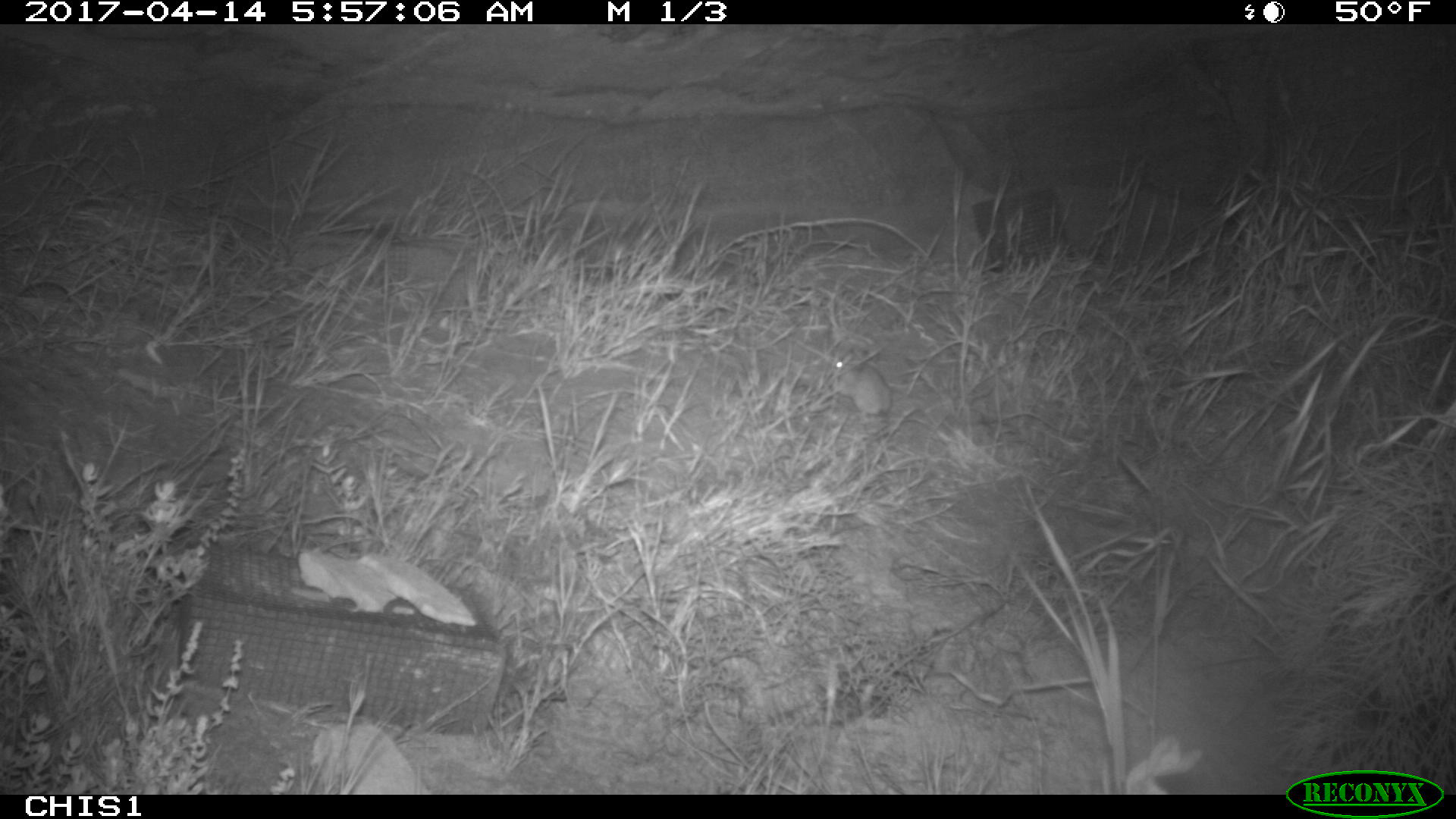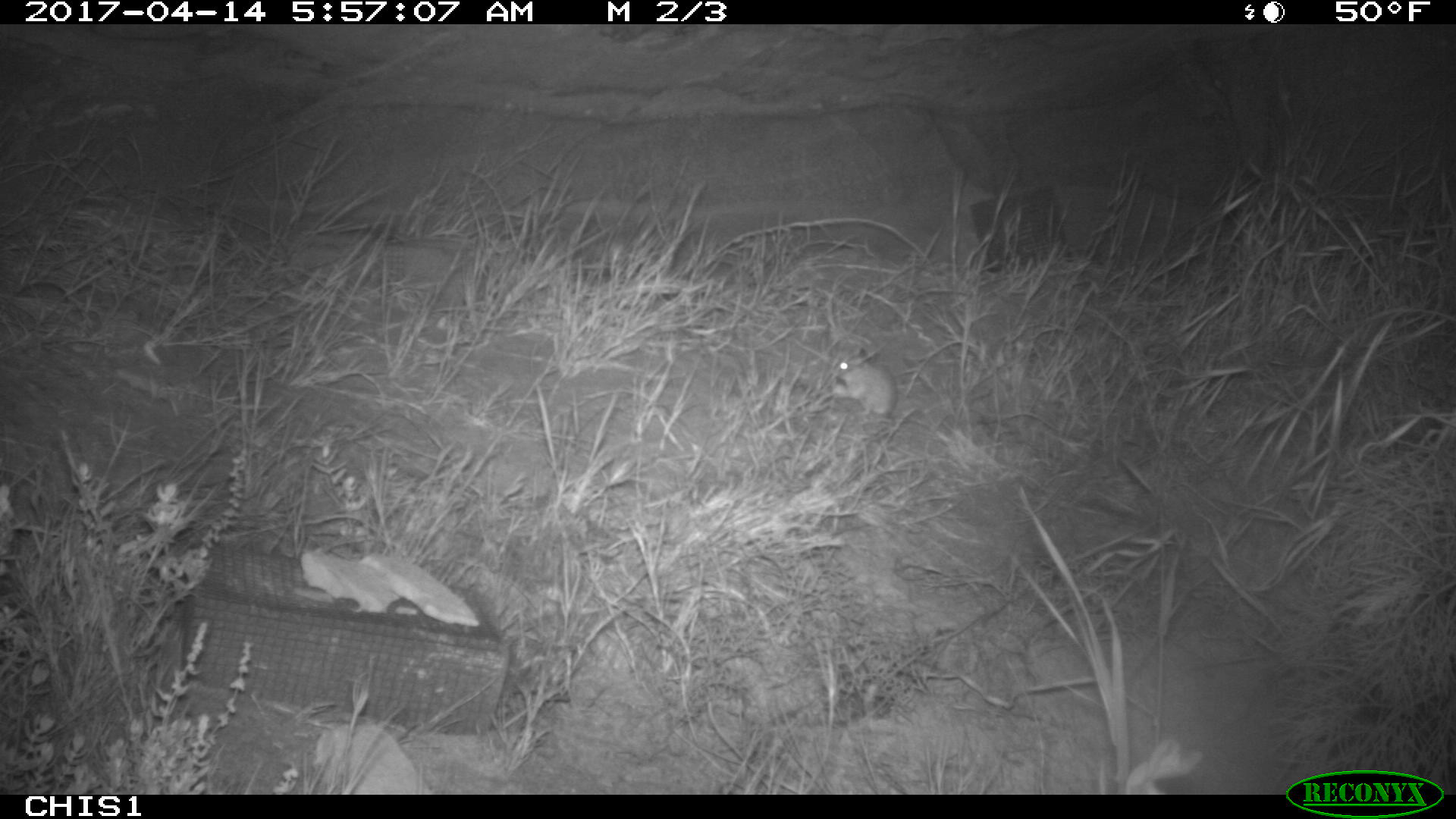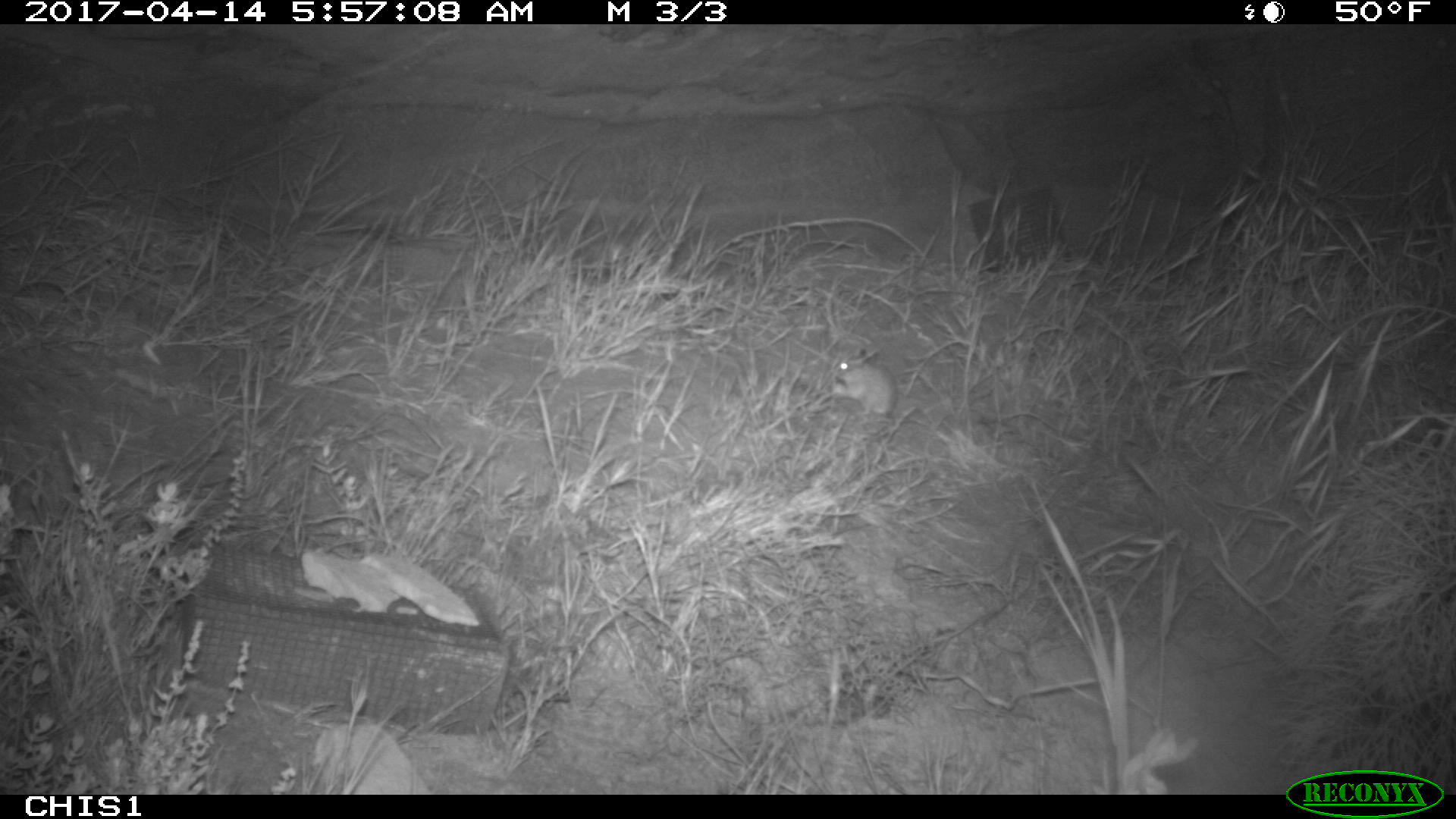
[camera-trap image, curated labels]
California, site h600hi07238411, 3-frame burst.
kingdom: Animalia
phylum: Chordata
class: Mammalia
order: Rodentia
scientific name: Rodentia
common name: rodent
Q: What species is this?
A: Rodent (Rodentia).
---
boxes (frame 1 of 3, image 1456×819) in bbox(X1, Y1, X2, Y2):
rodent: bbox(831, 360, 893, 416)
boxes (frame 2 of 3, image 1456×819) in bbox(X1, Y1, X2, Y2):
rodent: bbox(832, 359, 895, 418)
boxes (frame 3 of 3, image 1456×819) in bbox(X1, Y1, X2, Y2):
rodent: bbox(831, 346, 895, 414)